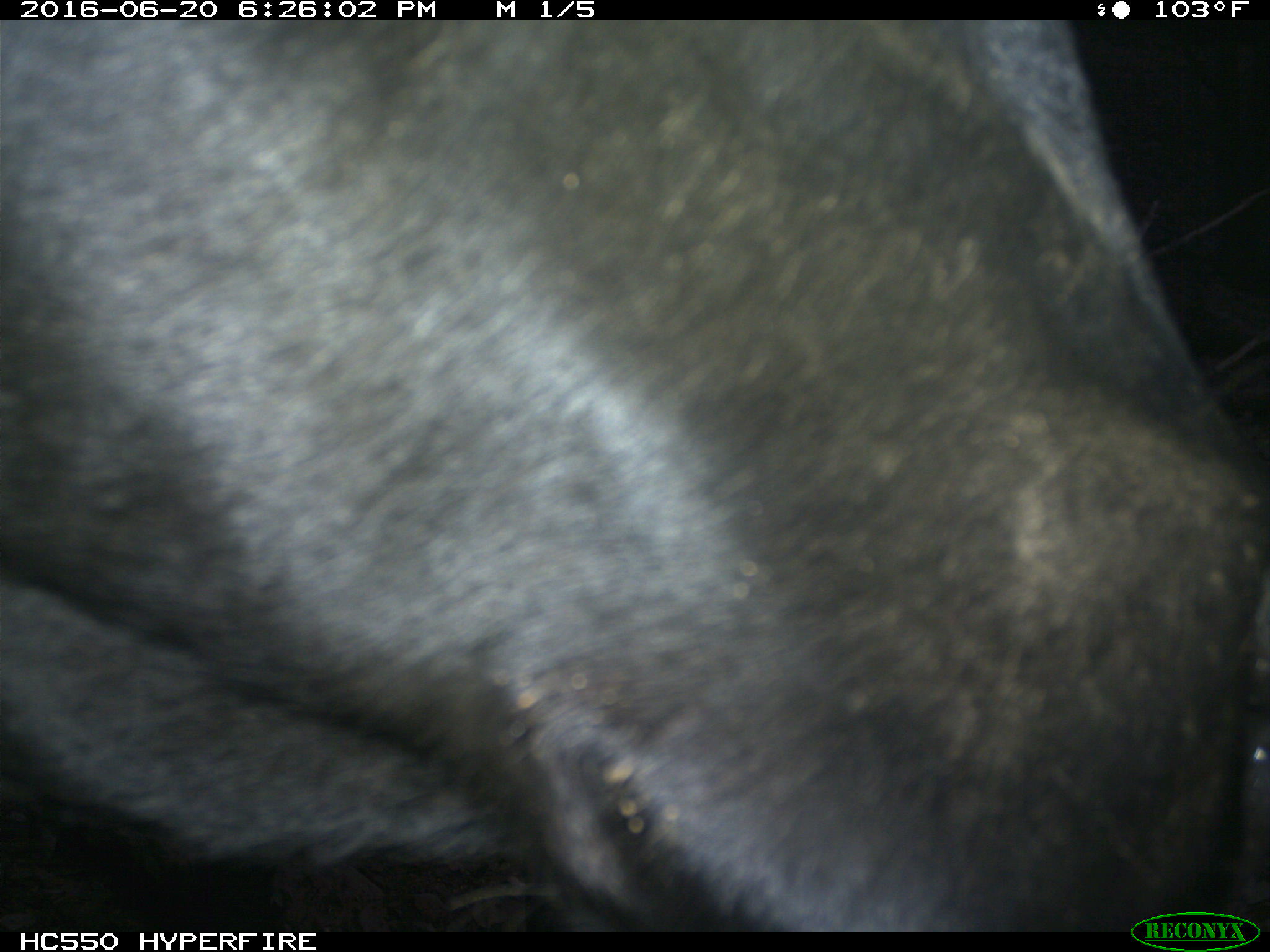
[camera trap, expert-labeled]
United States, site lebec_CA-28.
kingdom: Animalia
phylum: Chordata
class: Mammalia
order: Artiodactyla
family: Bovidae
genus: Bos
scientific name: Bos taurus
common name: domestic cow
Bos taurus (domestic cow).